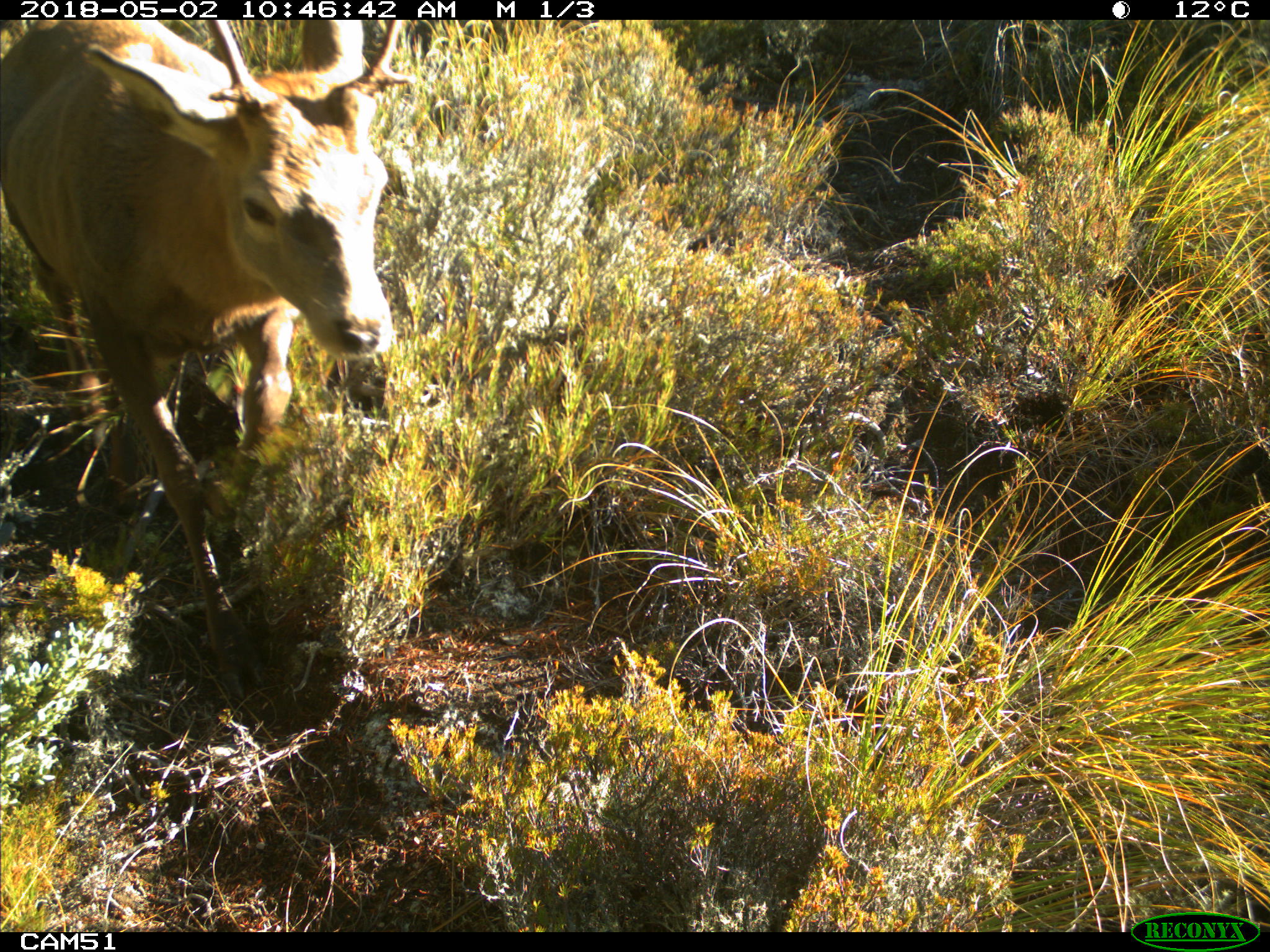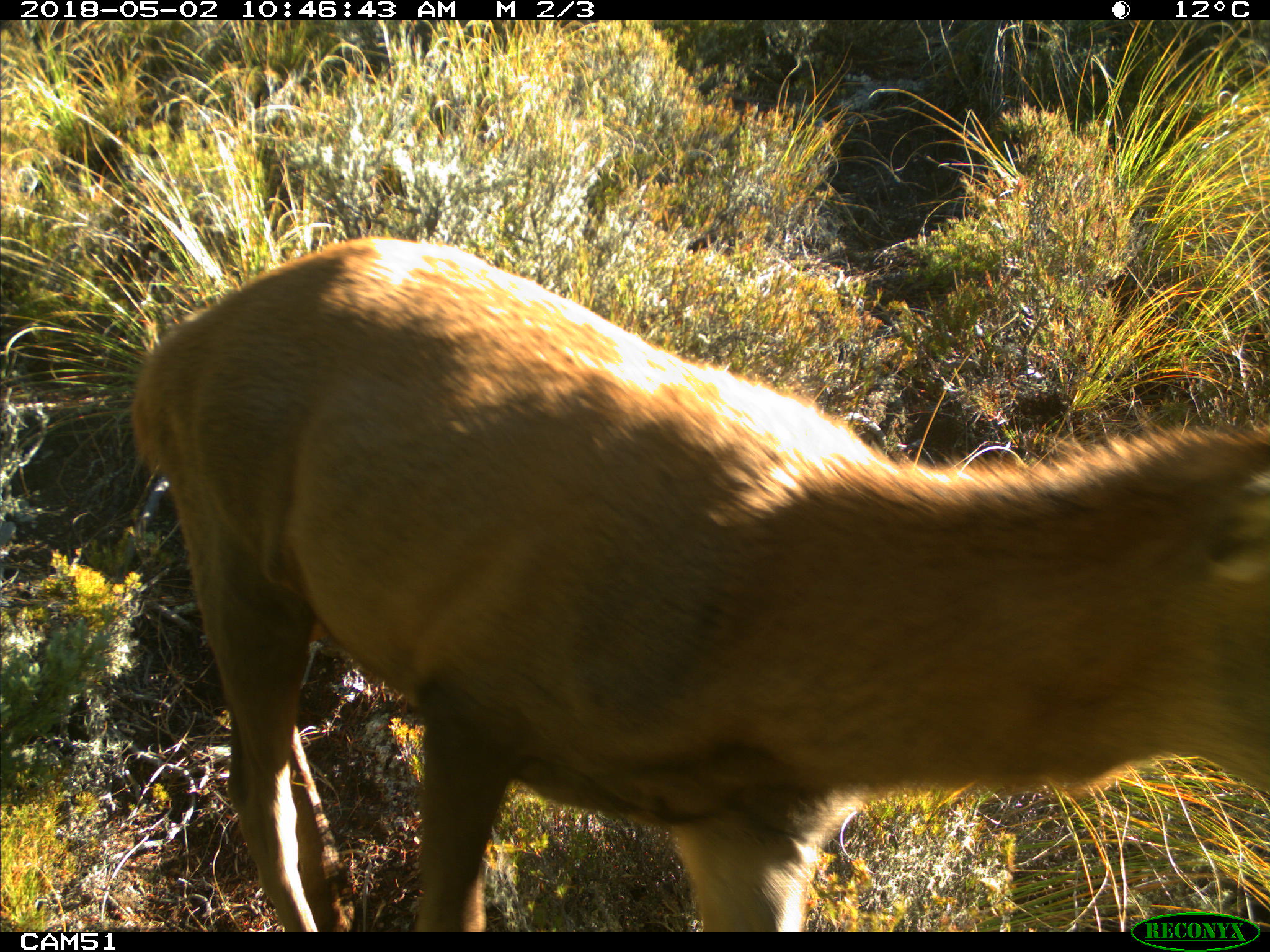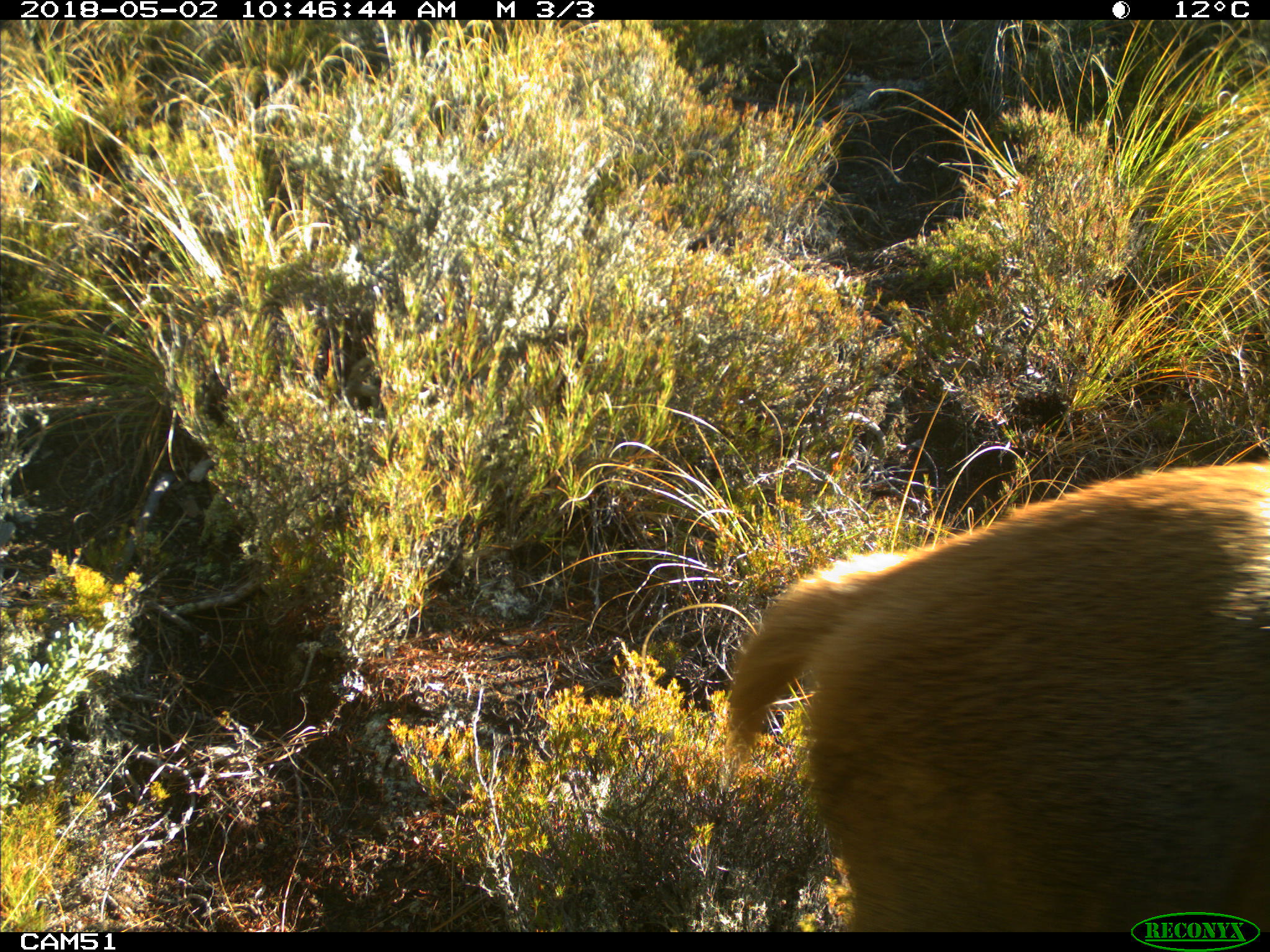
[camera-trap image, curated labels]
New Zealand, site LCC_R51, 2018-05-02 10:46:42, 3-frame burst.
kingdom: Animalia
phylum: Chordata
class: Mammalia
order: Artiodactyla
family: Cervidae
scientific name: Cervidae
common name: deer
Deer (Cervidae).